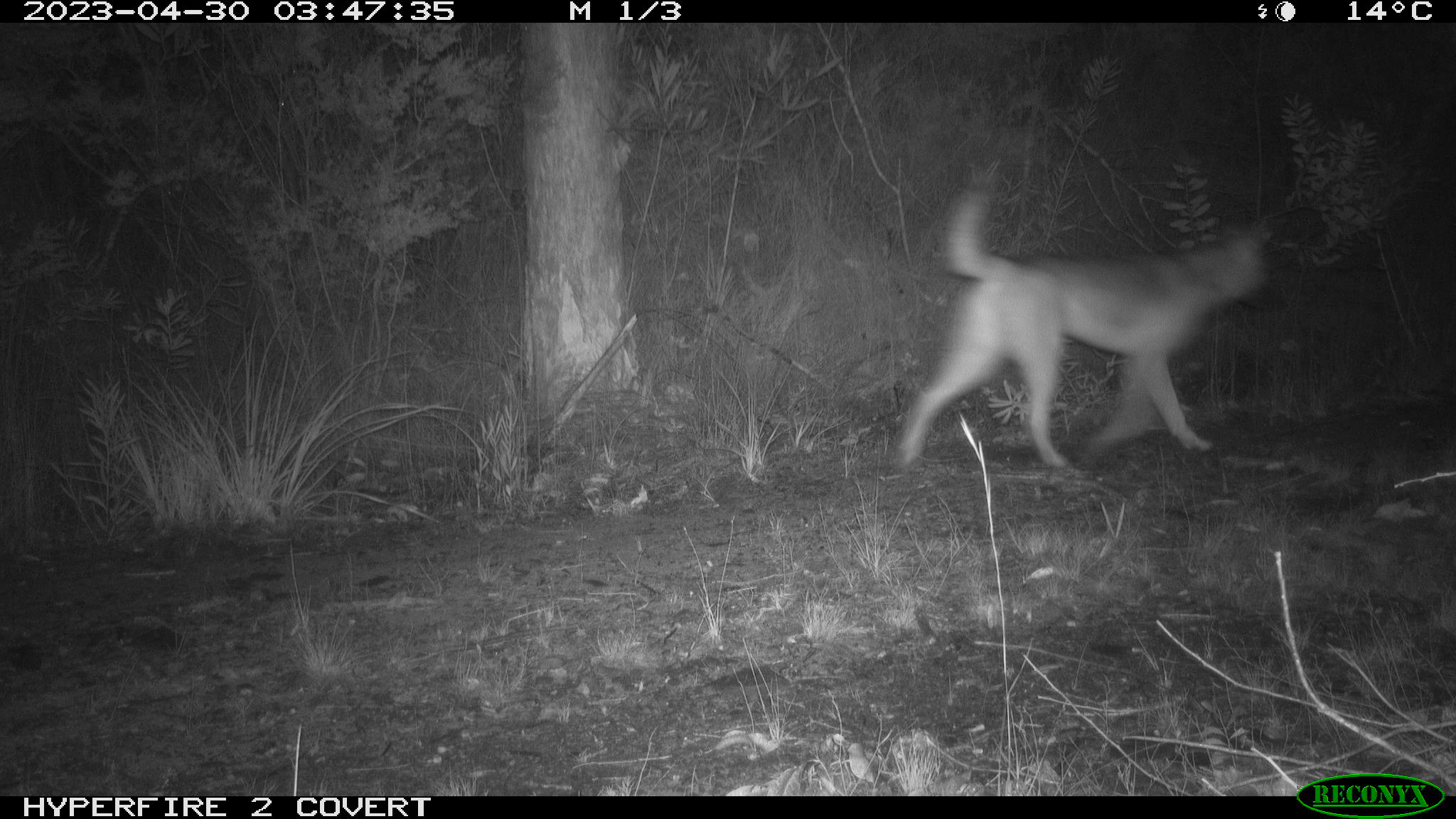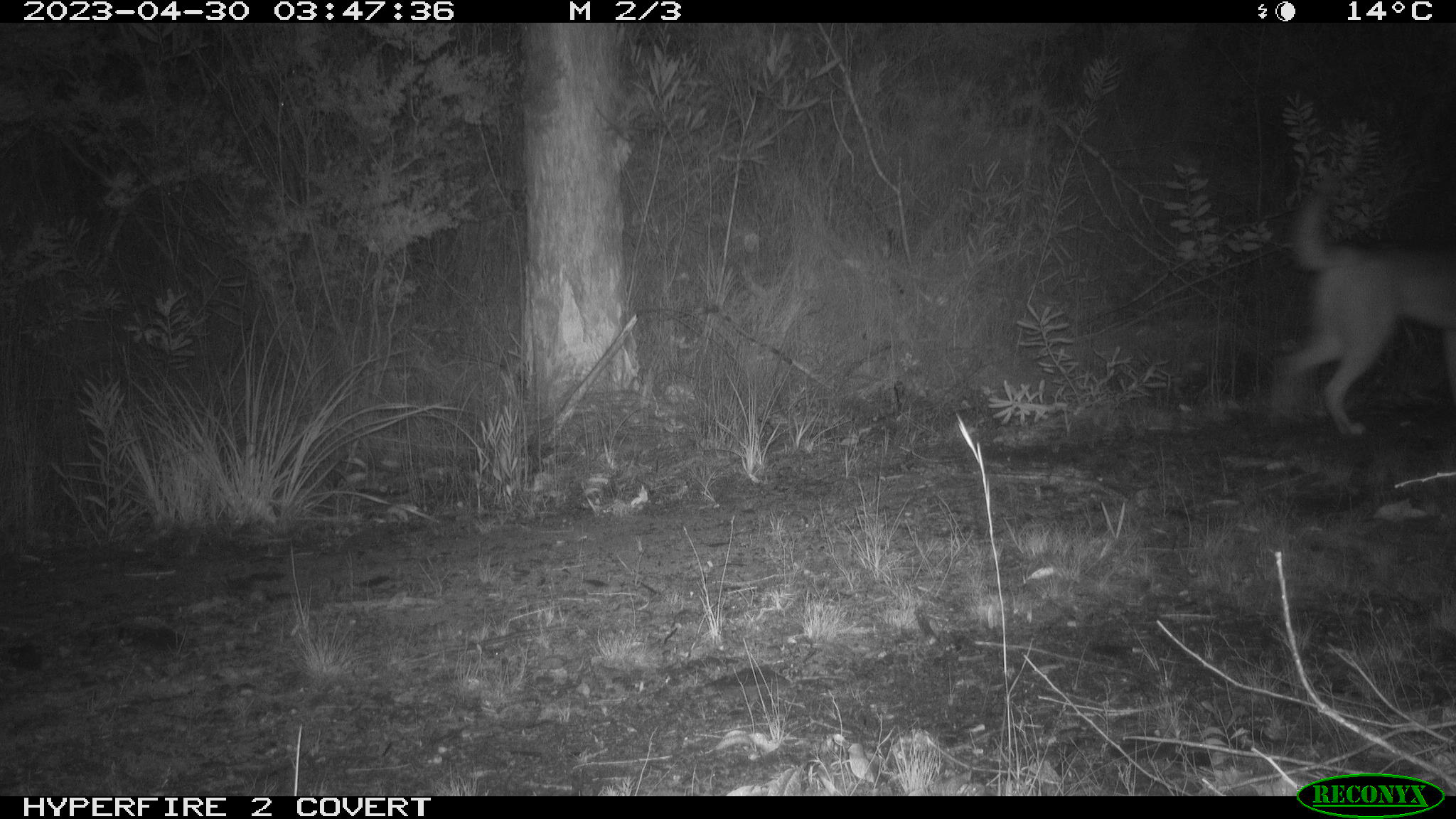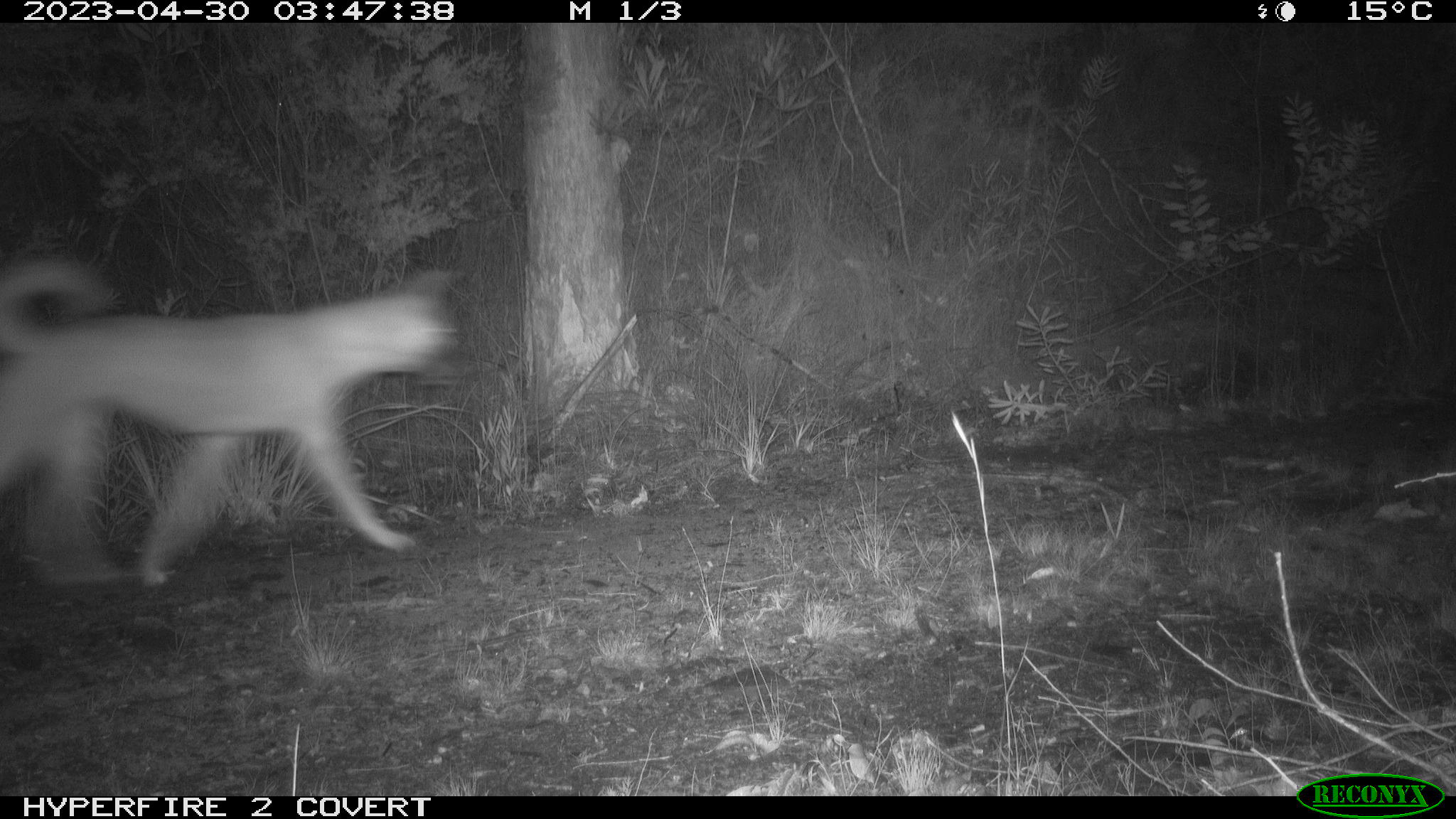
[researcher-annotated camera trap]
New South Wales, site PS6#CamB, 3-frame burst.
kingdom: Animalia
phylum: Chordata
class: Mammalia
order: Carnivora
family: Canidae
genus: Canis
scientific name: Canis familiaris dingo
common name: dingo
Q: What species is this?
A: Dingo (Canis familiaris dingo).